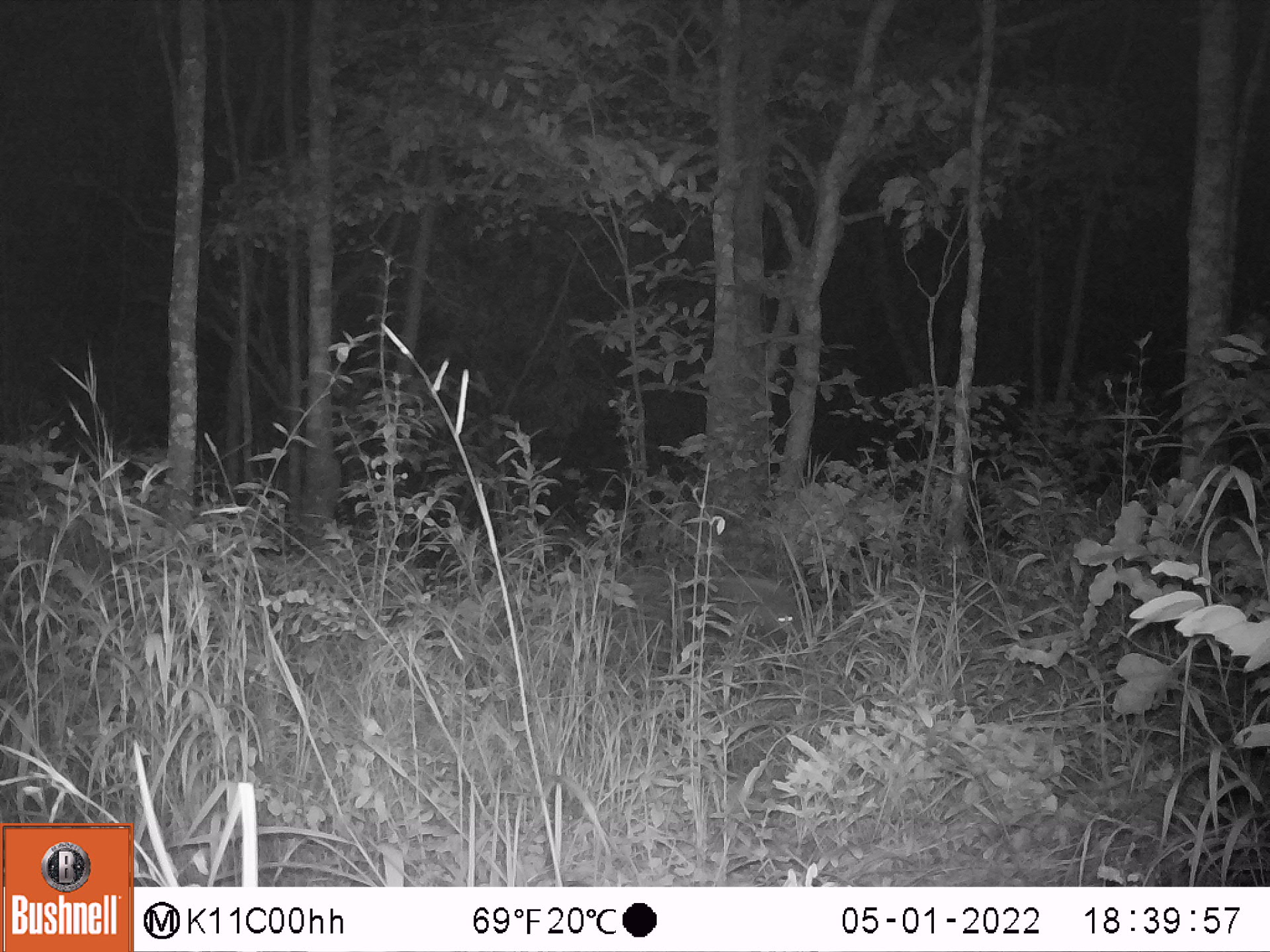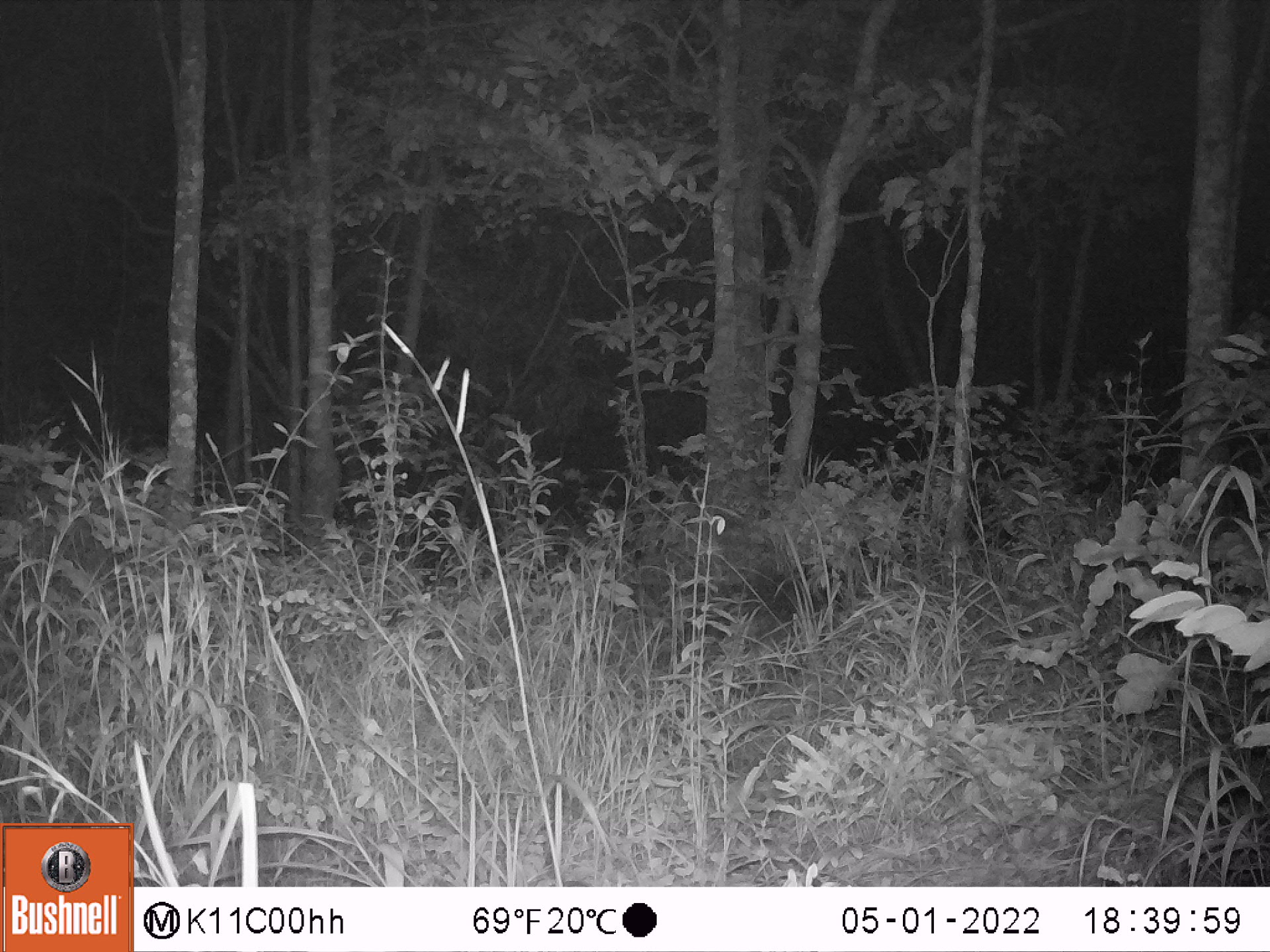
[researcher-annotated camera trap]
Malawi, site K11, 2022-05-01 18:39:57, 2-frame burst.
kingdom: Animalia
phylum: Chordata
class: Mammalia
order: Artiodactyla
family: Suidae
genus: Potamochoerus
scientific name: Potamochoerus larvatus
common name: bushpig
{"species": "bushpig (Potamochoerus larvatus)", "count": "1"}